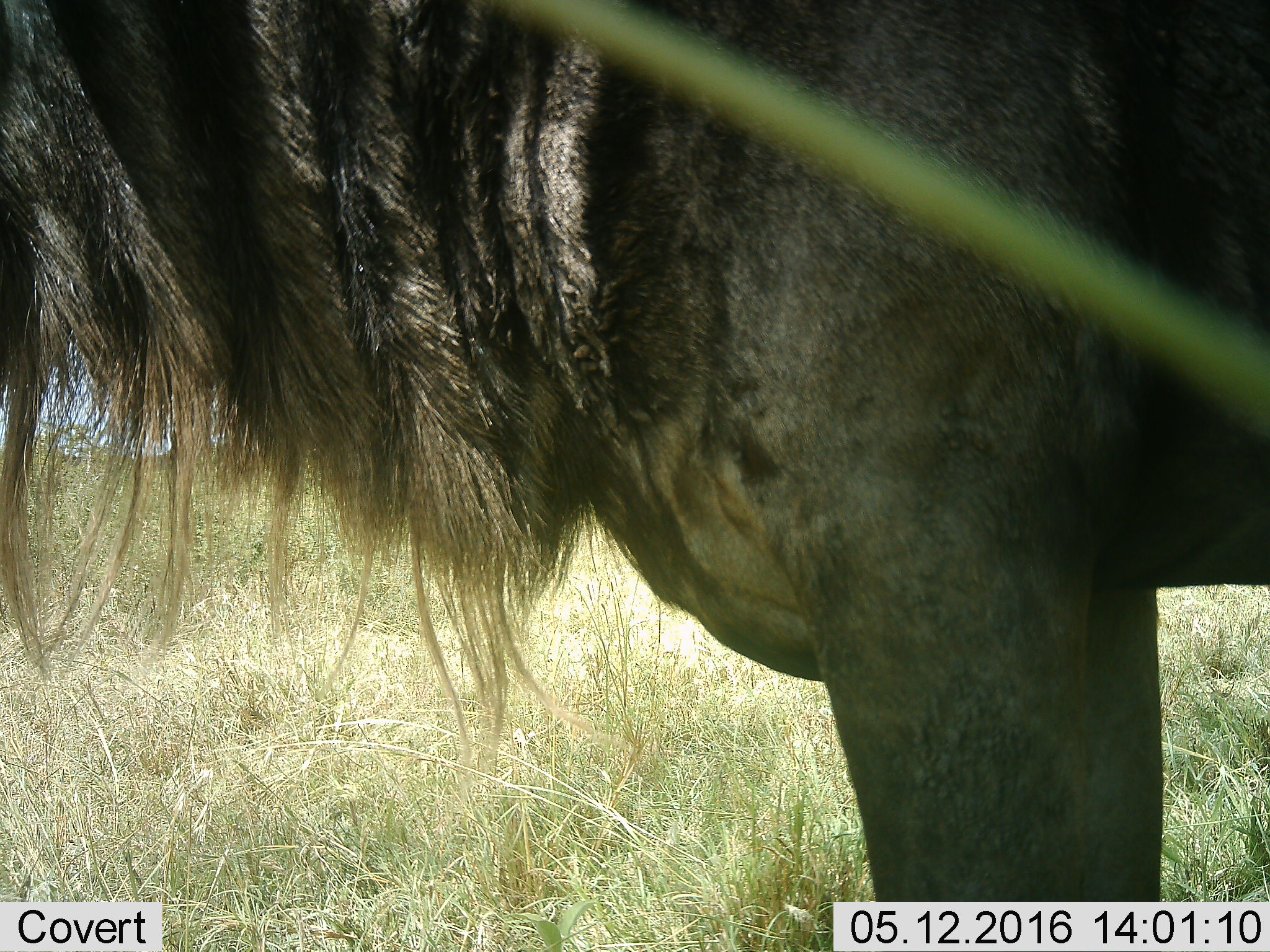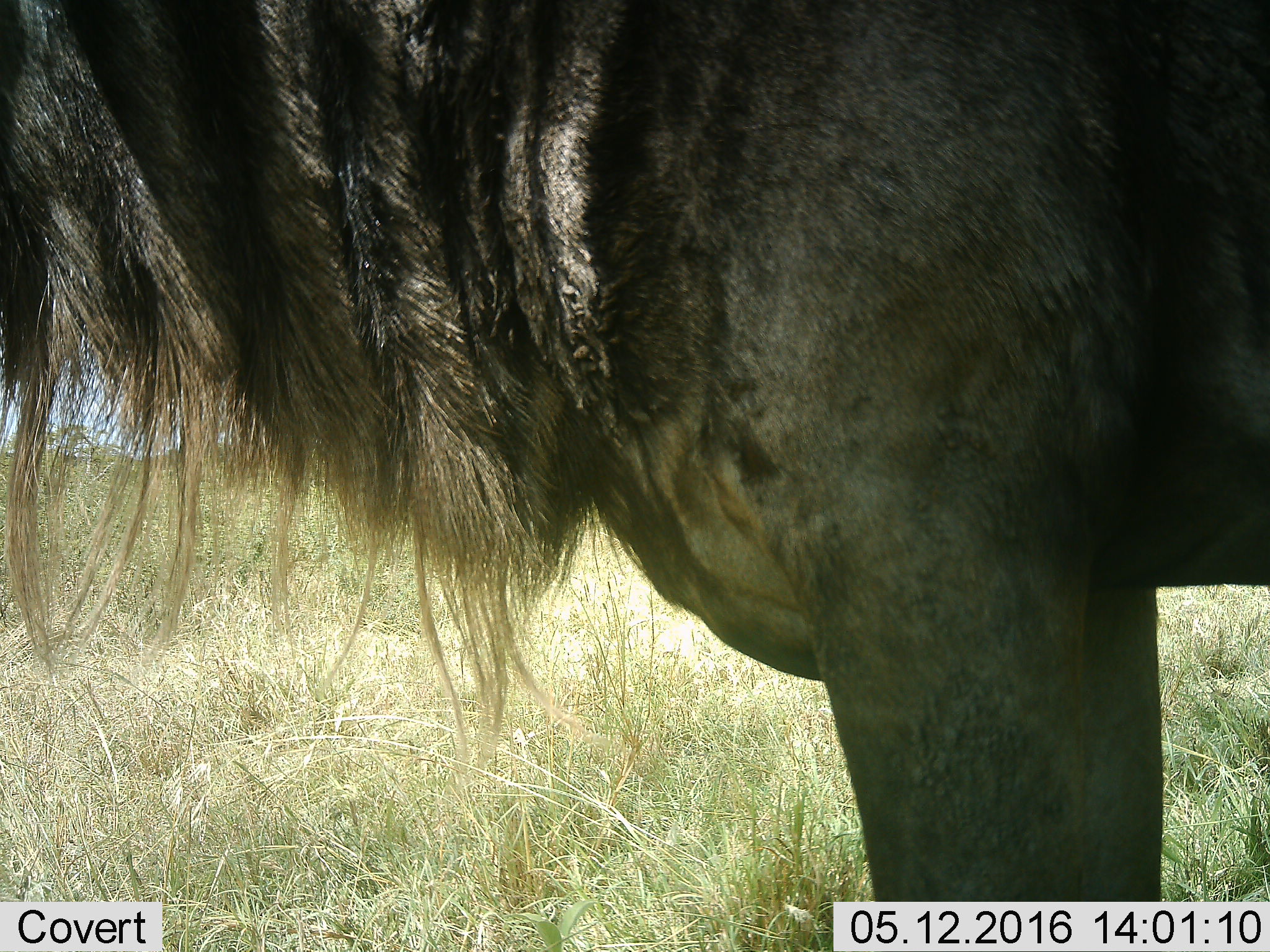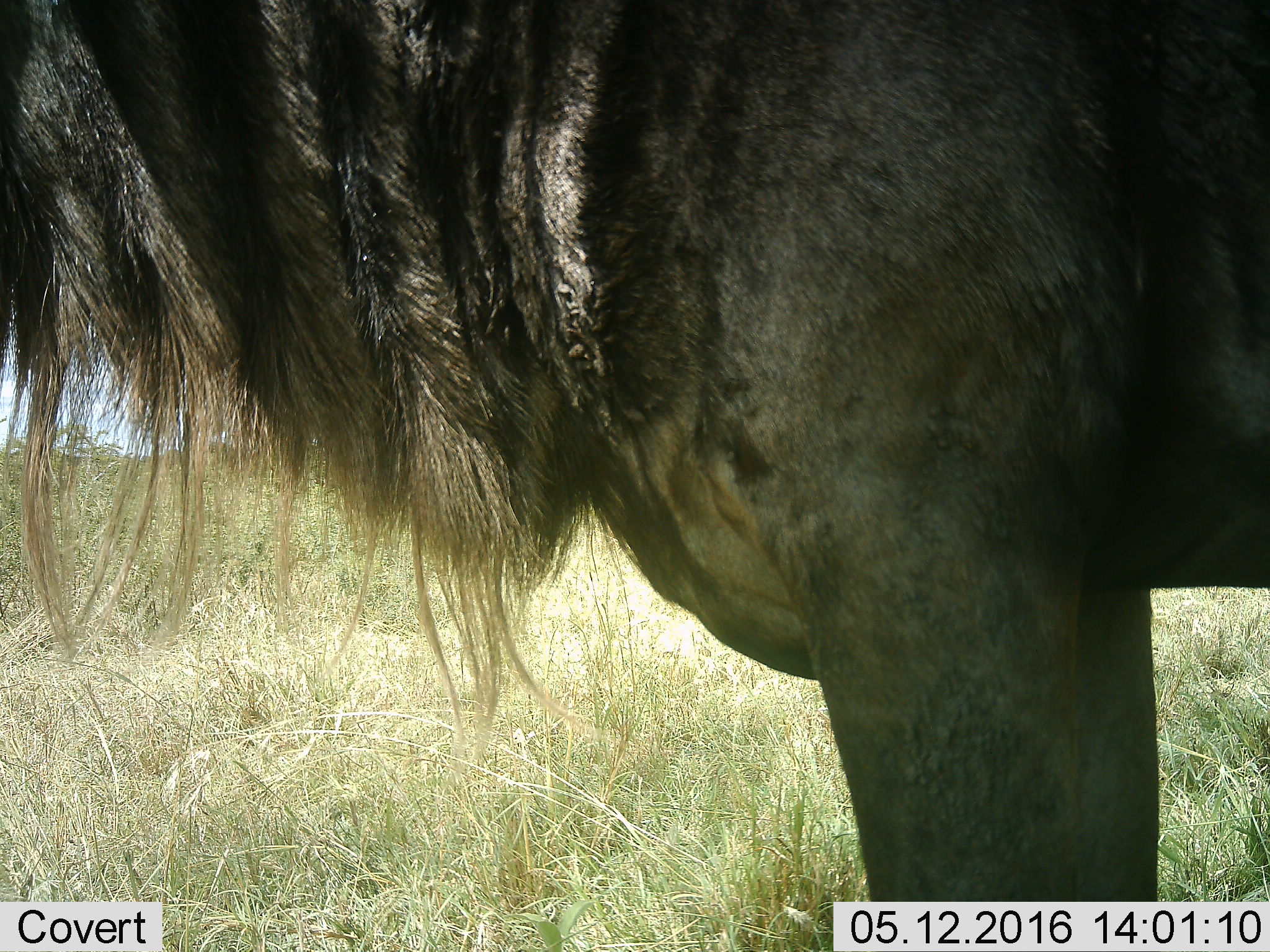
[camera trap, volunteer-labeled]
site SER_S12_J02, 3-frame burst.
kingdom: Animalia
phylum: Chordata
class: Mammalia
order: Artiodactyla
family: Bovidae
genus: Connochaetes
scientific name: Connochaetes taurinus taurinus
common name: blue wildebeest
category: wildebeestblue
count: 1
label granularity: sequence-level